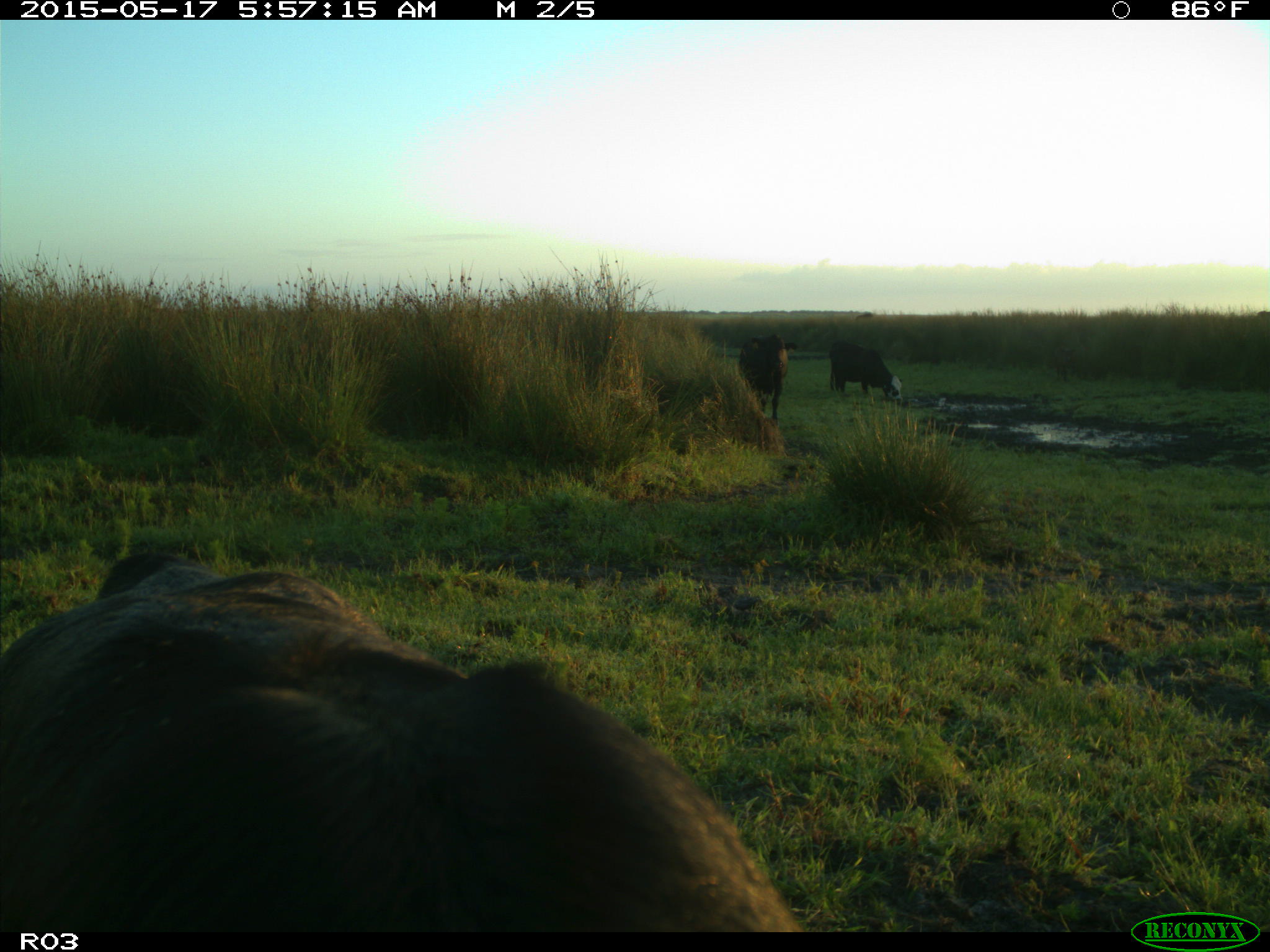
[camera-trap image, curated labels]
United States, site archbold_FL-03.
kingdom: Animalia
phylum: Chordata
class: Mammalia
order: Artiodactyla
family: Bovidae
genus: Bos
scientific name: Bos taurus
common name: domestic cow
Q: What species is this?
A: Bos taurus (domestic cow).